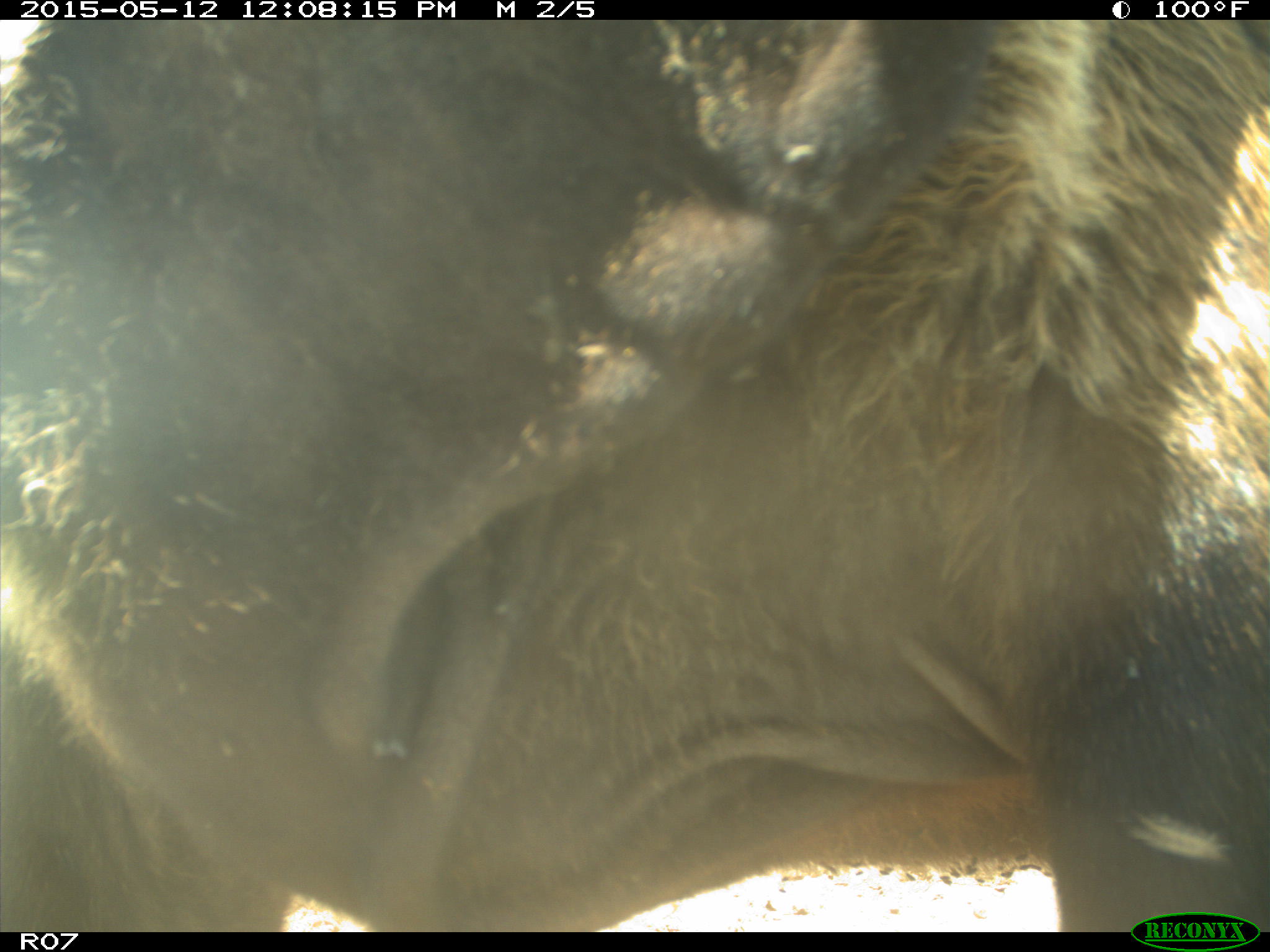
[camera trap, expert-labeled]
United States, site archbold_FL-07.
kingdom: Animalia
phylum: Chordata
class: Mammalia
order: Artiodactyla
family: Bovidae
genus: Bos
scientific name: Bos taurus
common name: domestic cow